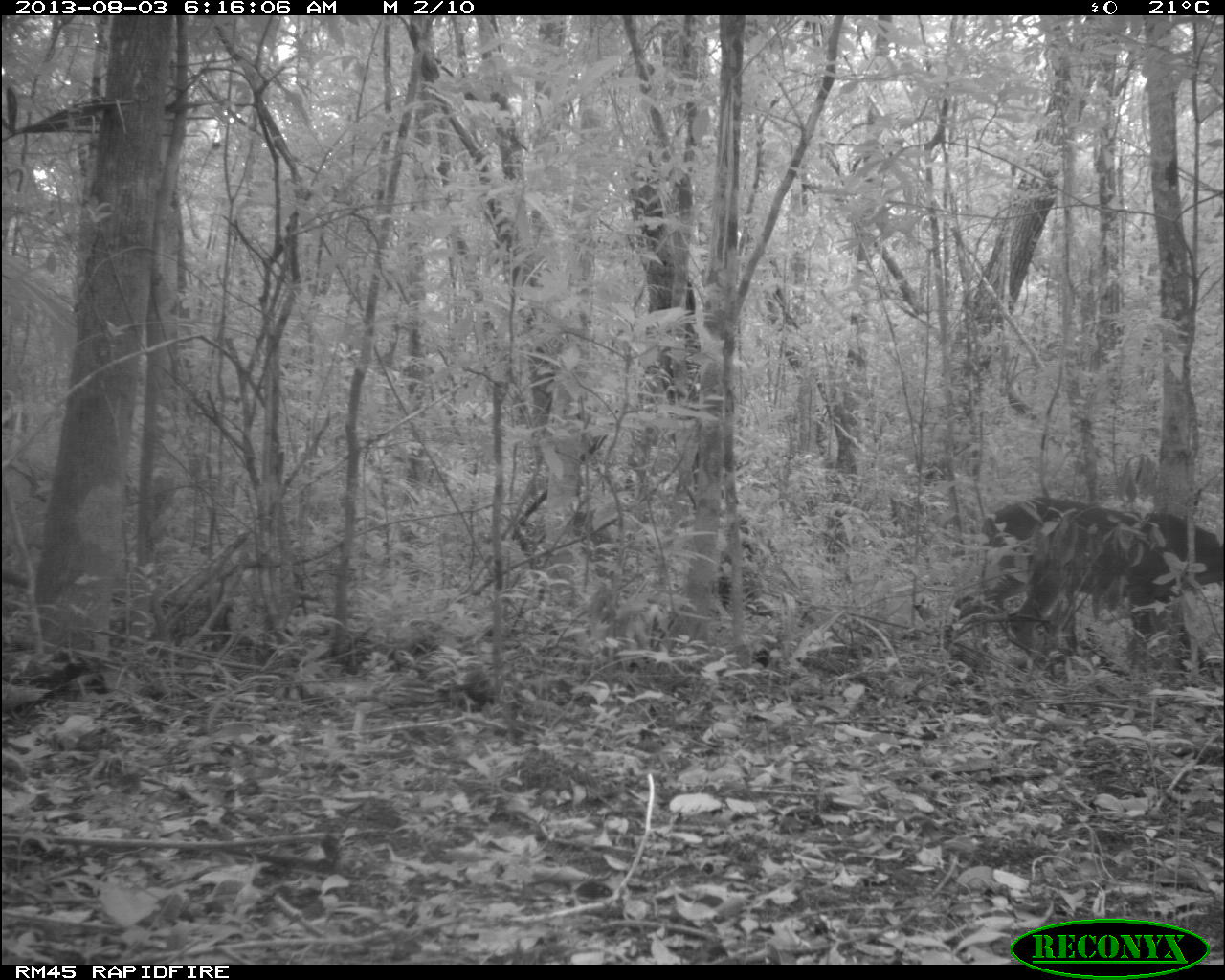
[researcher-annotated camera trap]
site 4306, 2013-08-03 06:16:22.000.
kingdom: Animalia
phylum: Chordata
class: Mammalia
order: Artiodactyla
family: Cervidae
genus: Odocoileus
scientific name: Odocoileus virginianus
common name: white-tailed deer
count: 1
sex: male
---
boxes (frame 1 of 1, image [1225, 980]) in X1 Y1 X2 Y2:
odocoileus virginianus: 940 495 1225 658; 971 494 1085 651